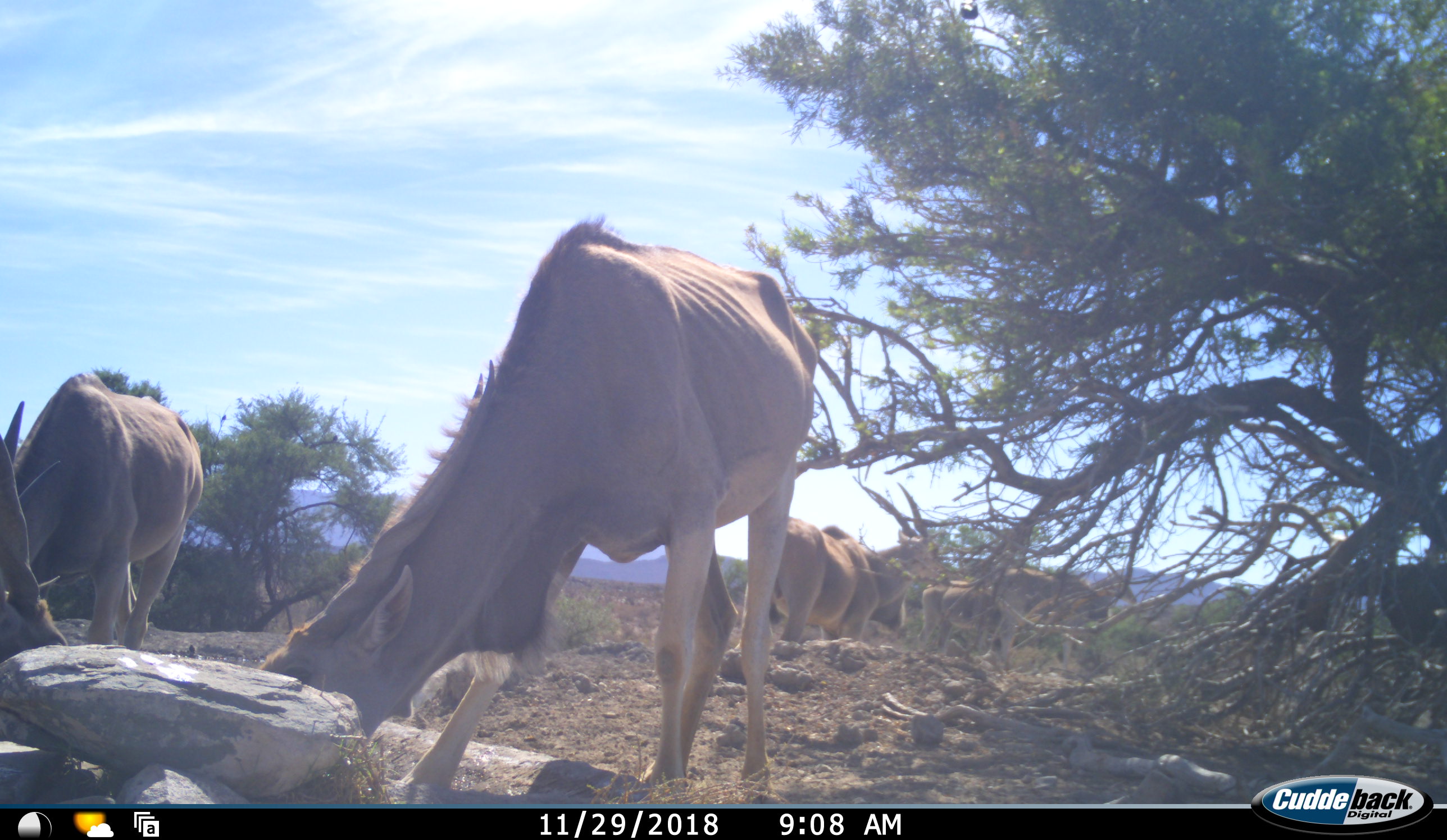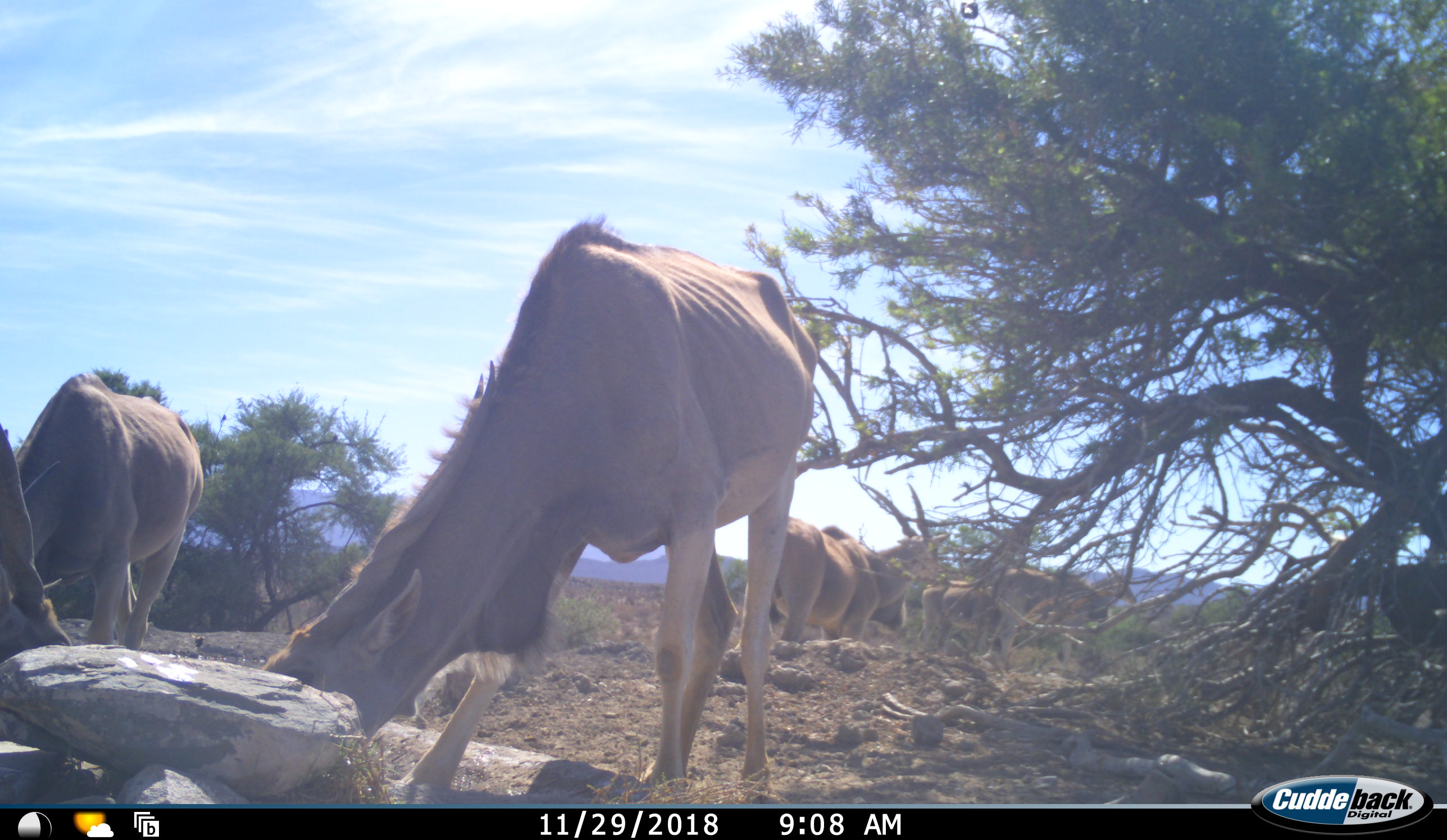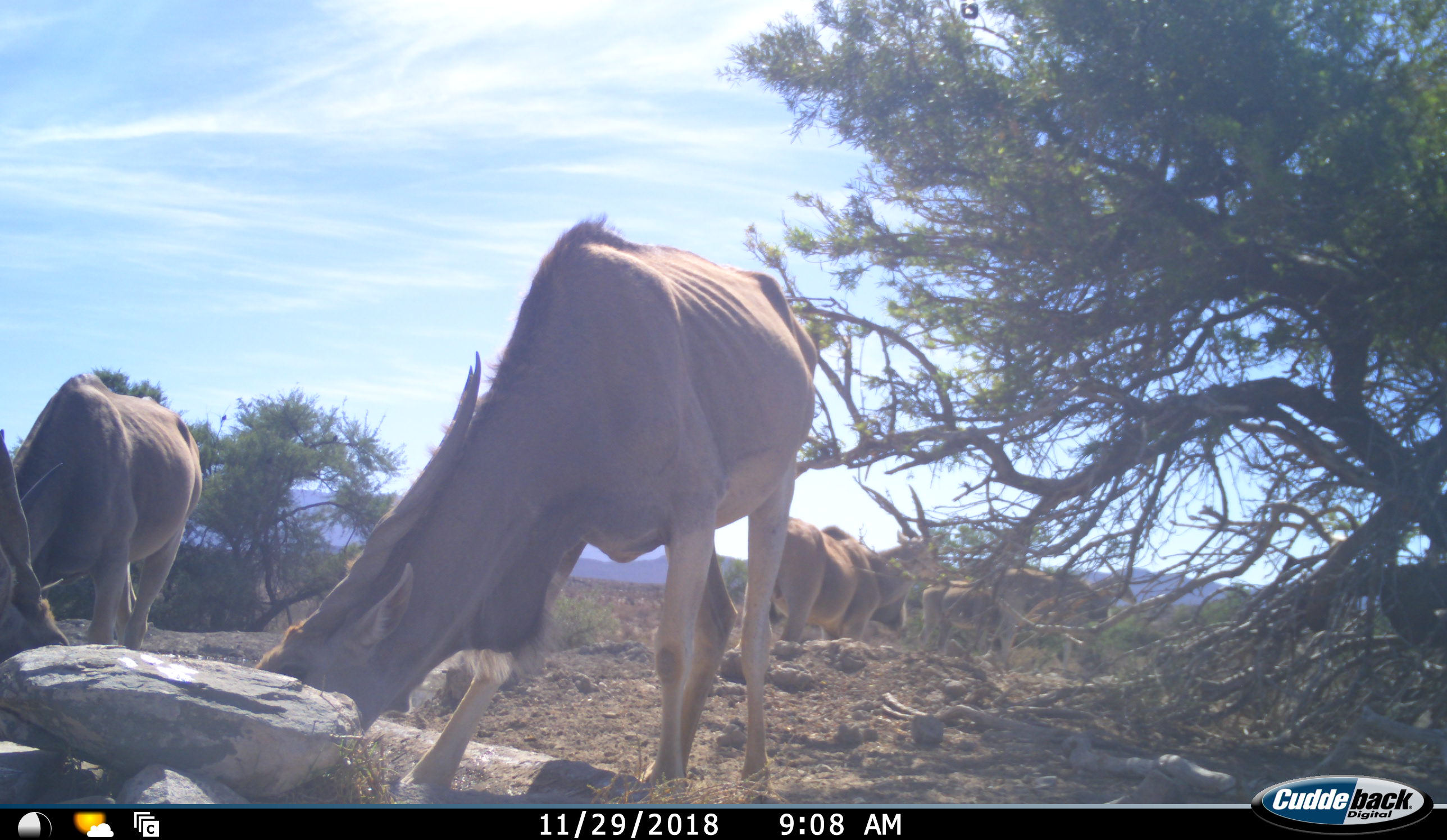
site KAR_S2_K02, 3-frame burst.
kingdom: Animalia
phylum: Chordata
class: Mammalia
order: Artiodactyla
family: Bovidae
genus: Tragelaphus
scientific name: Tragelaphus oryx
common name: eland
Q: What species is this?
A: Eland (Tragelaphus oryx).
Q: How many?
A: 5.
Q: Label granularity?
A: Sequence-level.